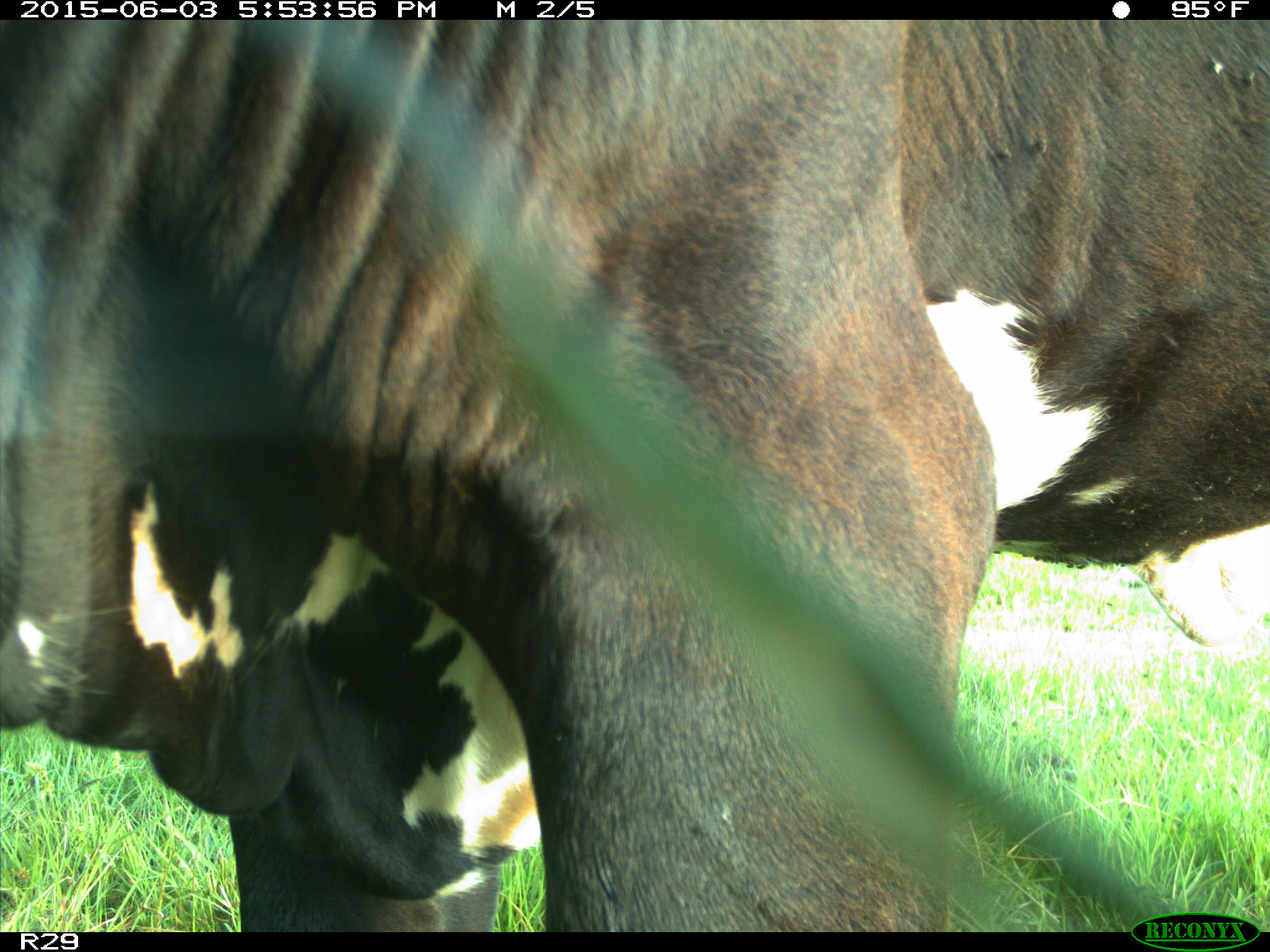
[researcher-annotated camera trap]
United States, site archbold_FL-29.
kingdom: Animalia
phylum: Chordata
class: Mammalia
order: Artiodactyla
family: Bovidae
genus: Bos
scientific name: Bos taurus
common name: domestic cow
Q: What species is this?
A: Bos taurus (domestic cow).